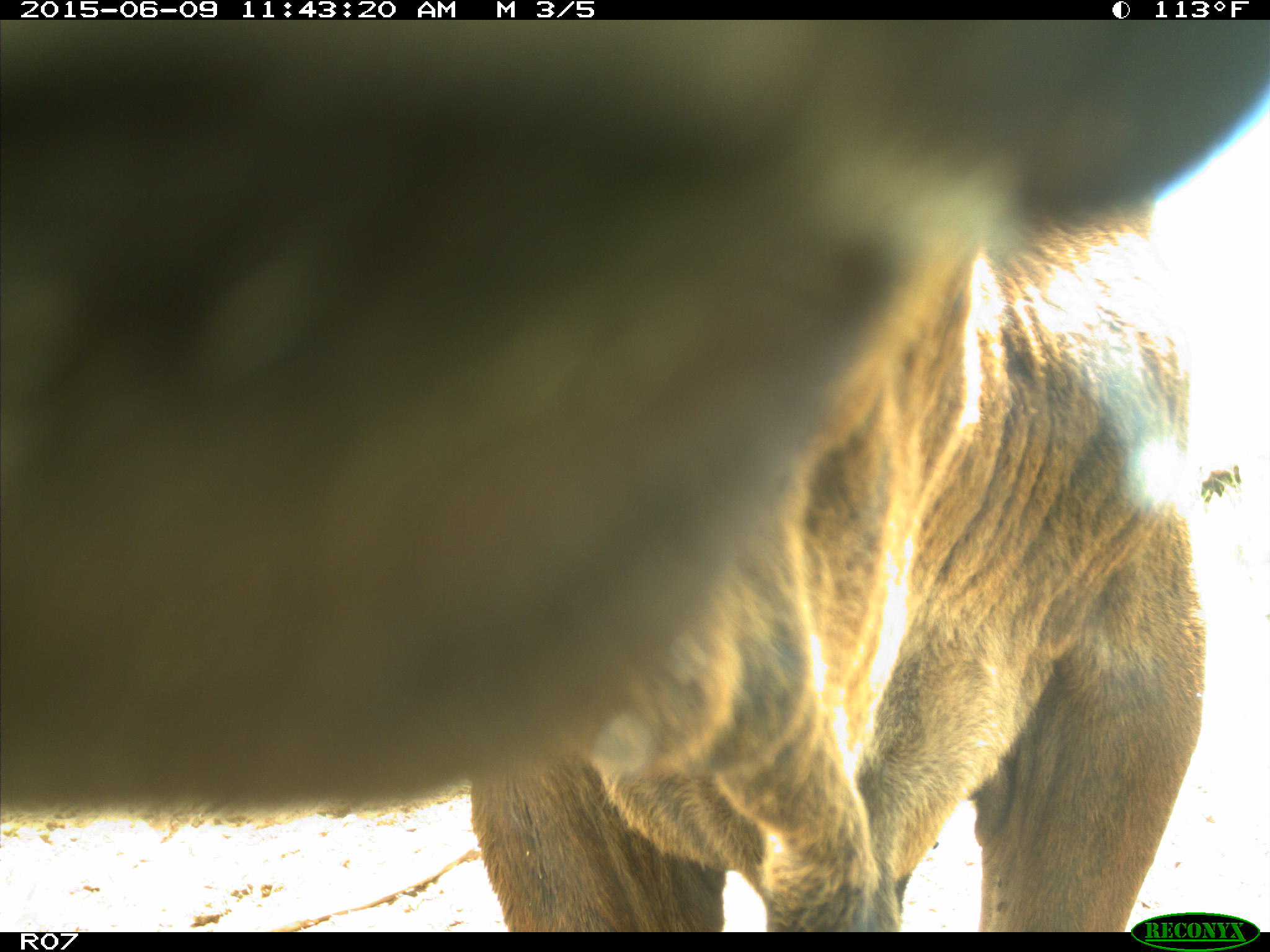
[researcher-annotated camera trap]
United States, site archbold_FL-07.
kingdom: Animalia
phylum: Chordata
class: Mammalia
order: Artiodactyla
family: Bovidae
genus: Bos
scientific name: Bos taurus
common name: domestic cow